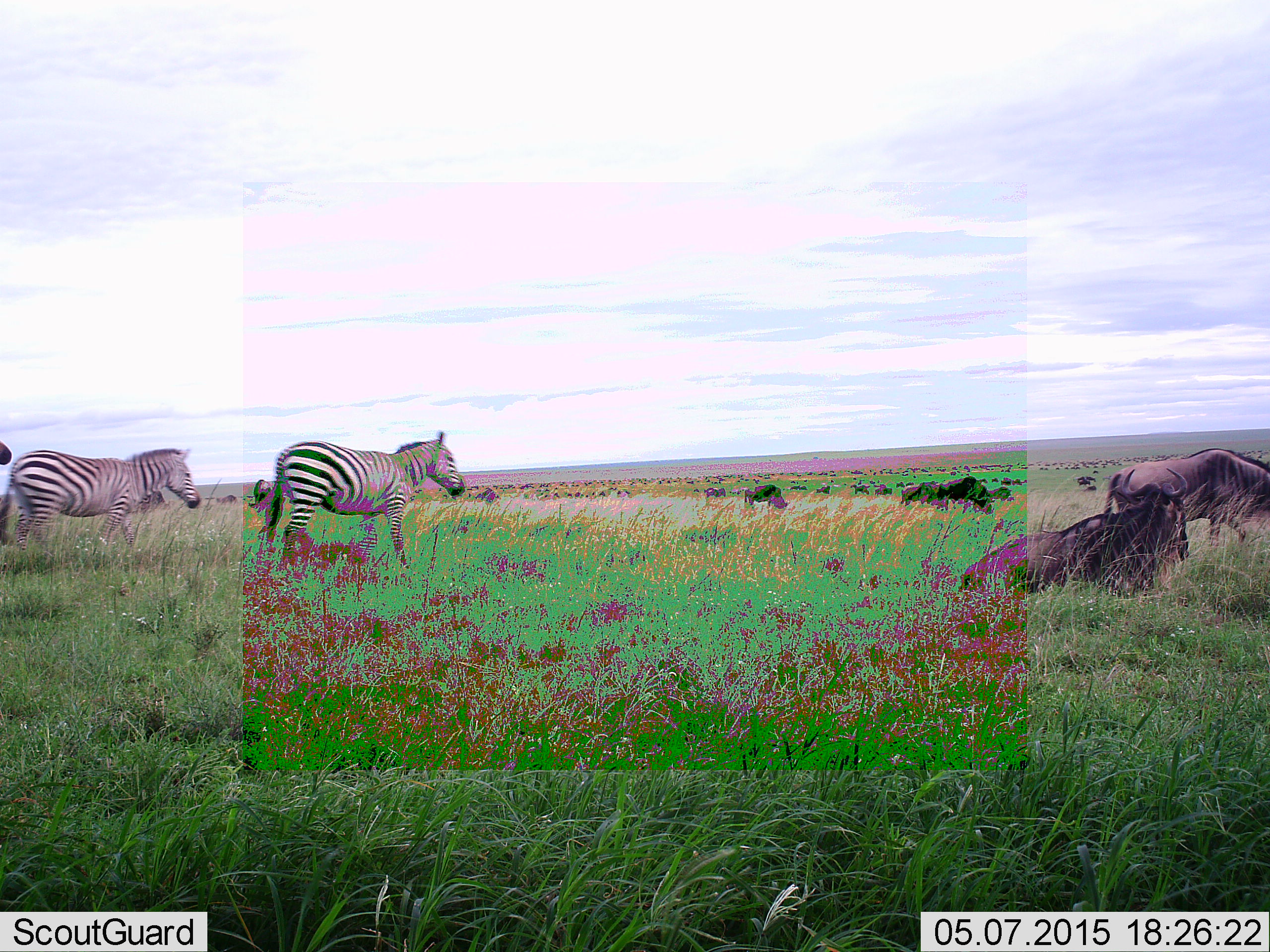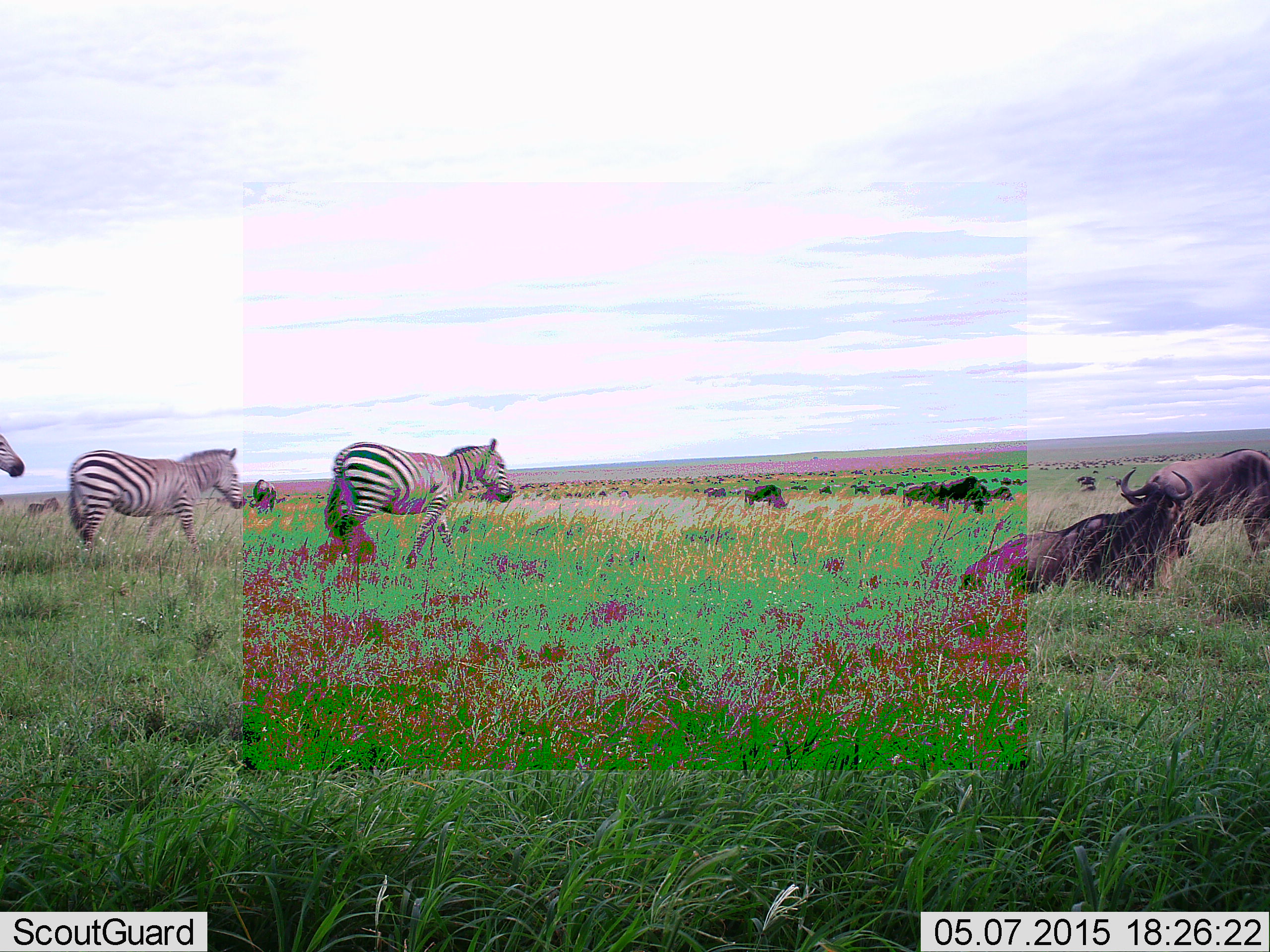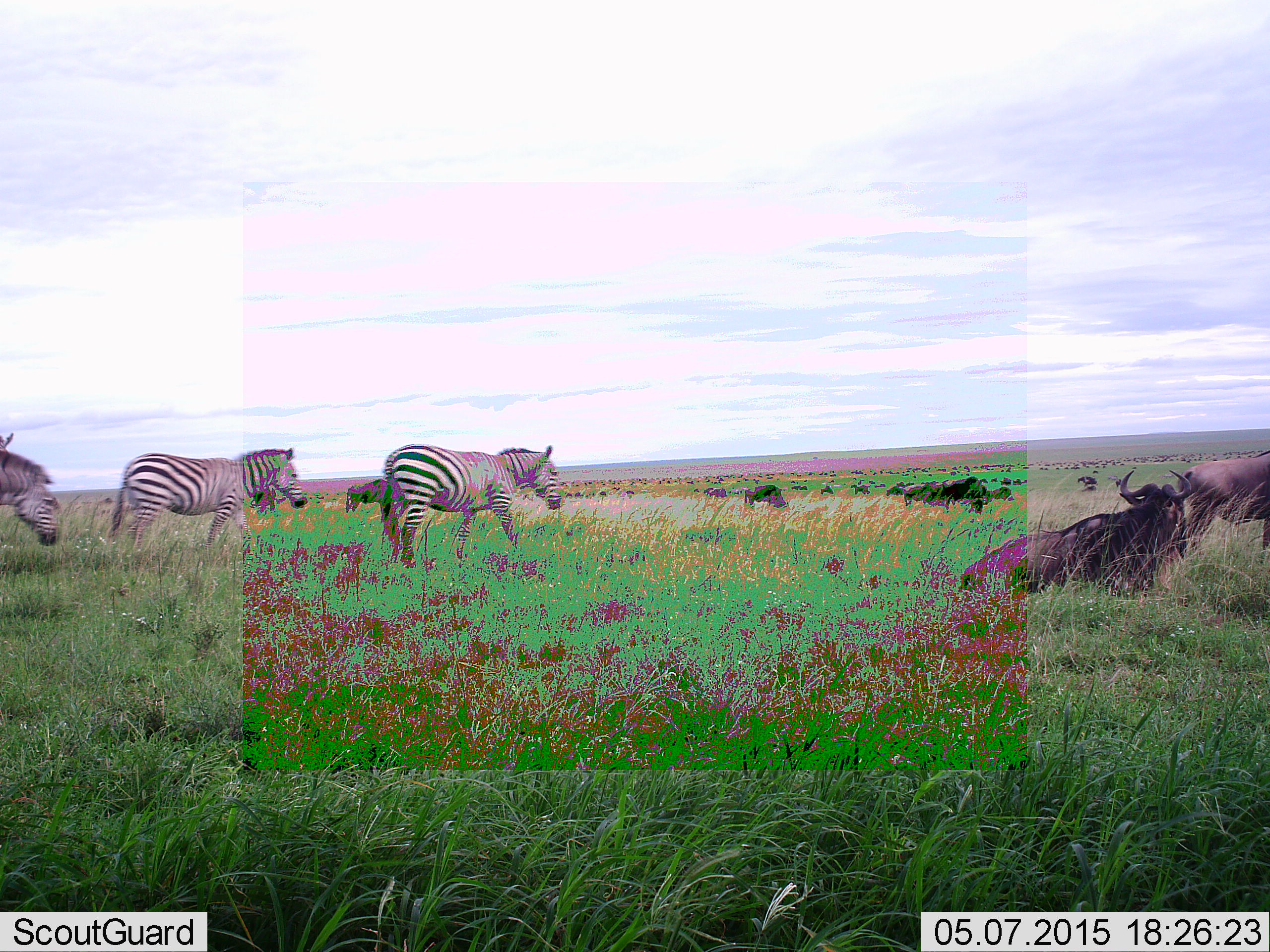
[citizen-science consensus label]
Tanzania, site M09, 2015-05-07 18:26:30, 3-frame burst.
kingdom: Animalia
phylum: Chordata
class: Mammalia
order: Artiodactyla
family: Bovidae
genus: Connochaetes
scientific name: Connochaetes taurinus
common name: blue wildebeest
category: wildebeest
Wildebeest (blue wildebeest) (Connochaetes taurinus), count 11-50. Behavior (volunteer vote fractions): standing 70%, resting 80%, moving 50%, interacting 10%. Young present (vote fraction): 0%. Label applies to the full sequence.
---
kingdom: Animalia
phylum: Chordata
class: Mammalia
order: Perissodactyla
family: Equidae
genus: Equus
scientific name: Equus quagga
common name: plains zebra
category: zebra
Zebra (plains zebra) (Equus quagga), count 3. Behavior (volunteer vote fractions): standing 17%, resting 0%, moving 92%, interacting 0%. Young present (vote fraction): 0%. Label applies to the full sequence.